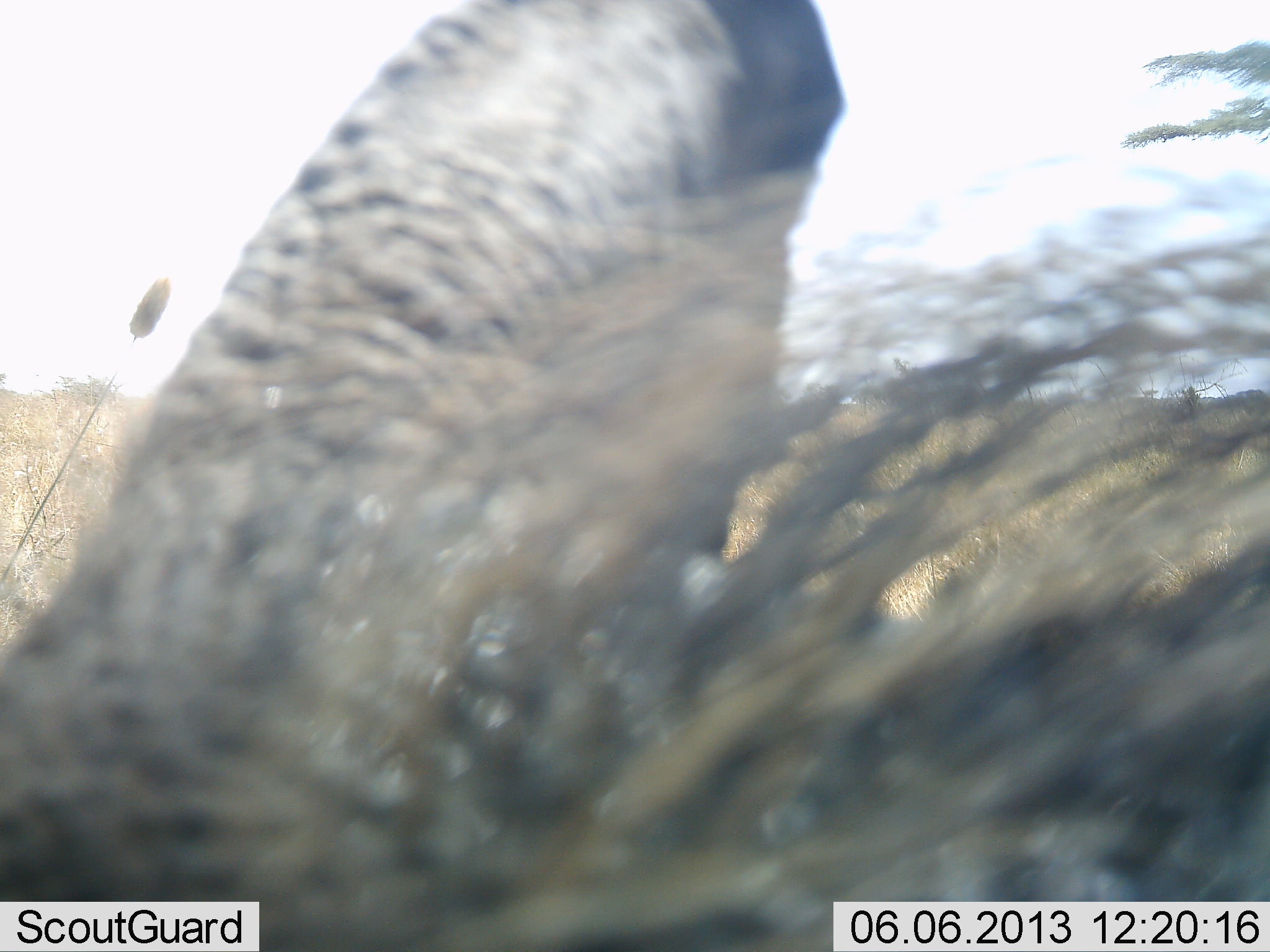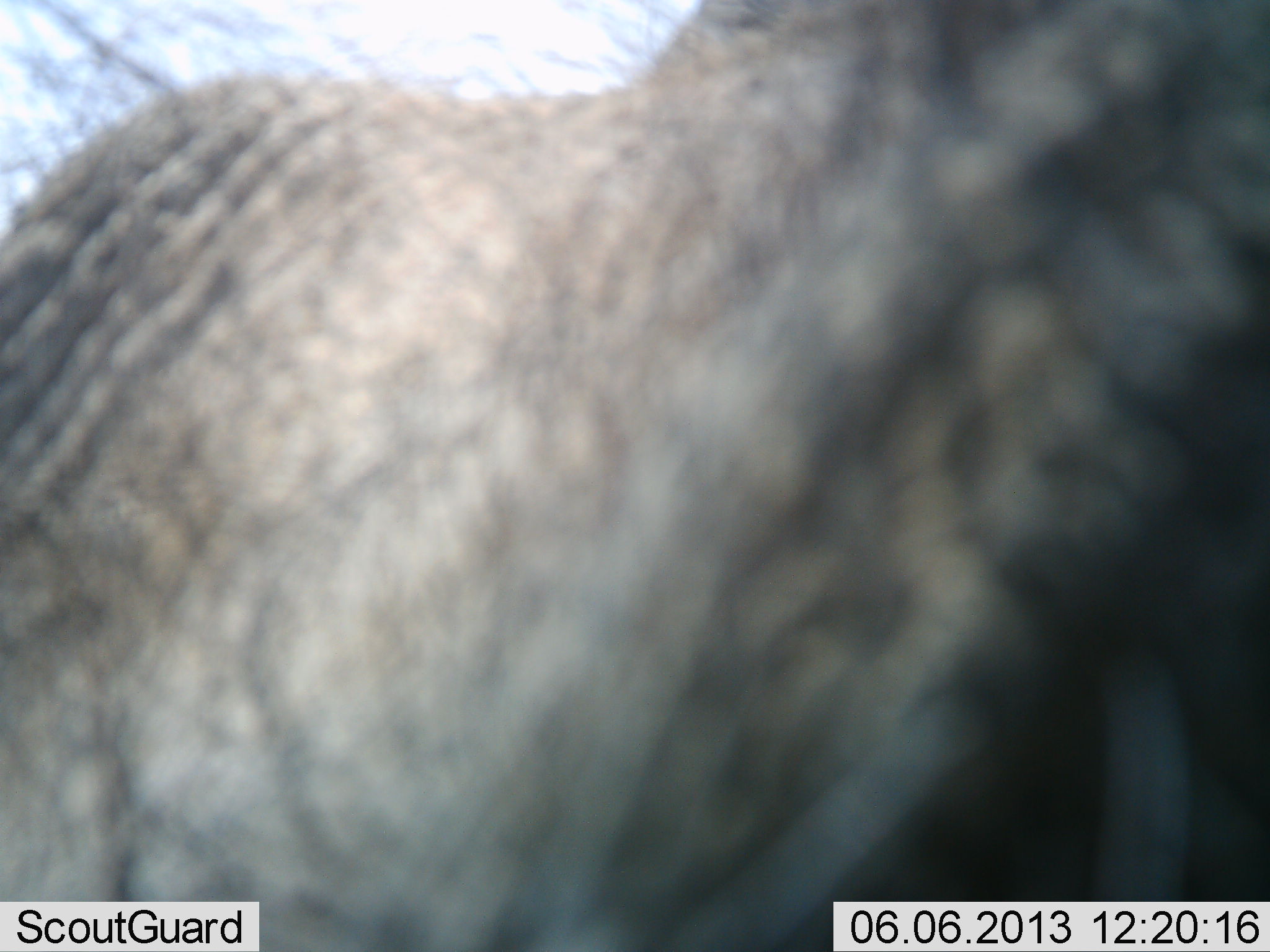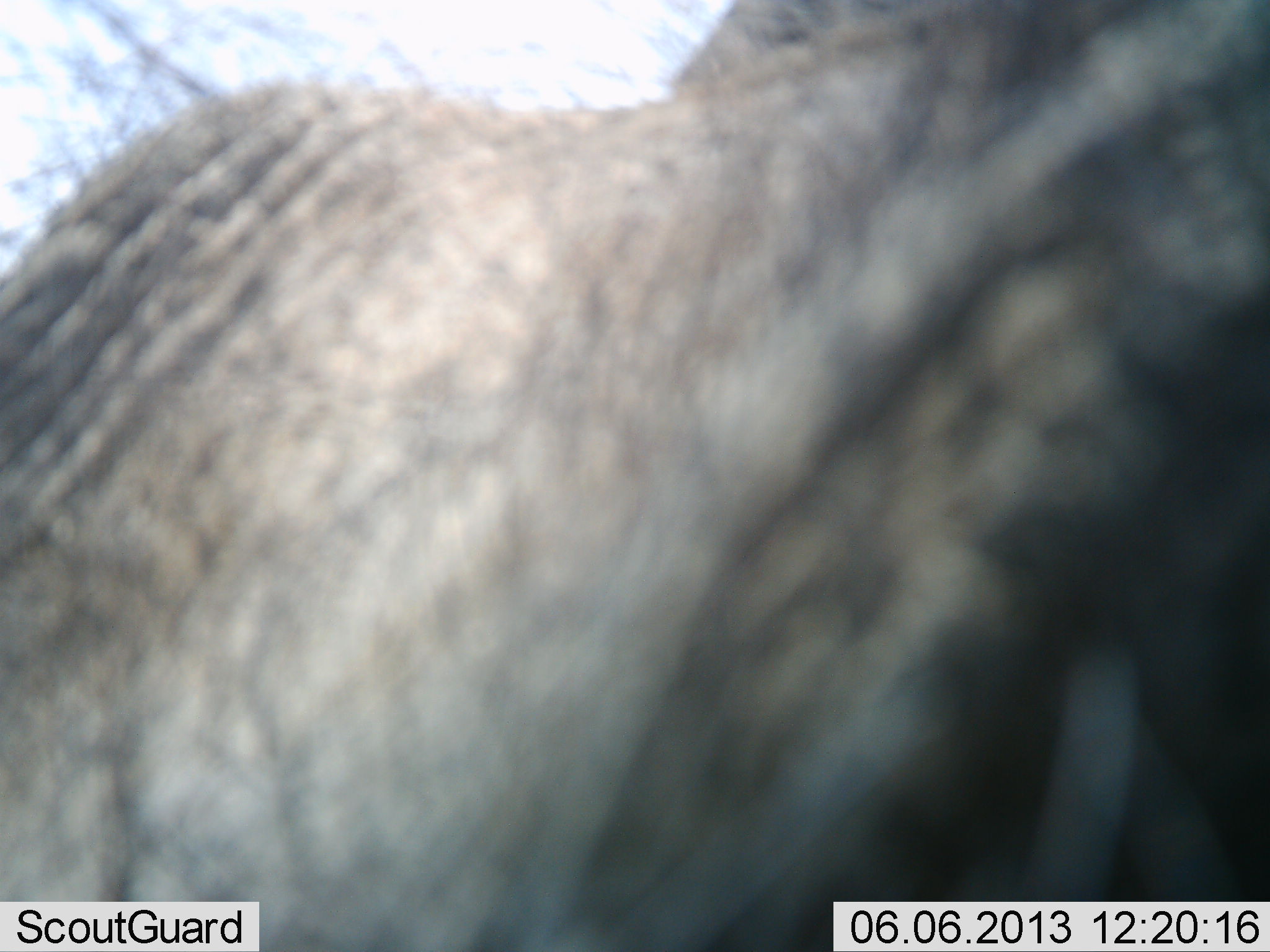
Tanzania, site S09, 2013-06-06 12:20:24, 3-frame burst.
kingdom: Animalia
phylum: Chordata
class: Mammalia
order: Artiodactyla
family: Suidae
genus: Phacochoerus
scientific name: Phacochoerus africanus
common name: warthog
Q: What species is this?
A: Warthog (Phacochoerus africanus).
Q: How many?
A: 1.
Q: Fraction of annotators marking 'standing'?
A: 75%.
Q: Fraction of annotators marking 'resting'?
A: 0%.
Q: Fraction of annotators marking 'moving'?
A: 0%.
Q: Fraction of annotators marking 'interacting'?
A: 25%.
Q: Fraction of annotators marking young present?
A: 0%.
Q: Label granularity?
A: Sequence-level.